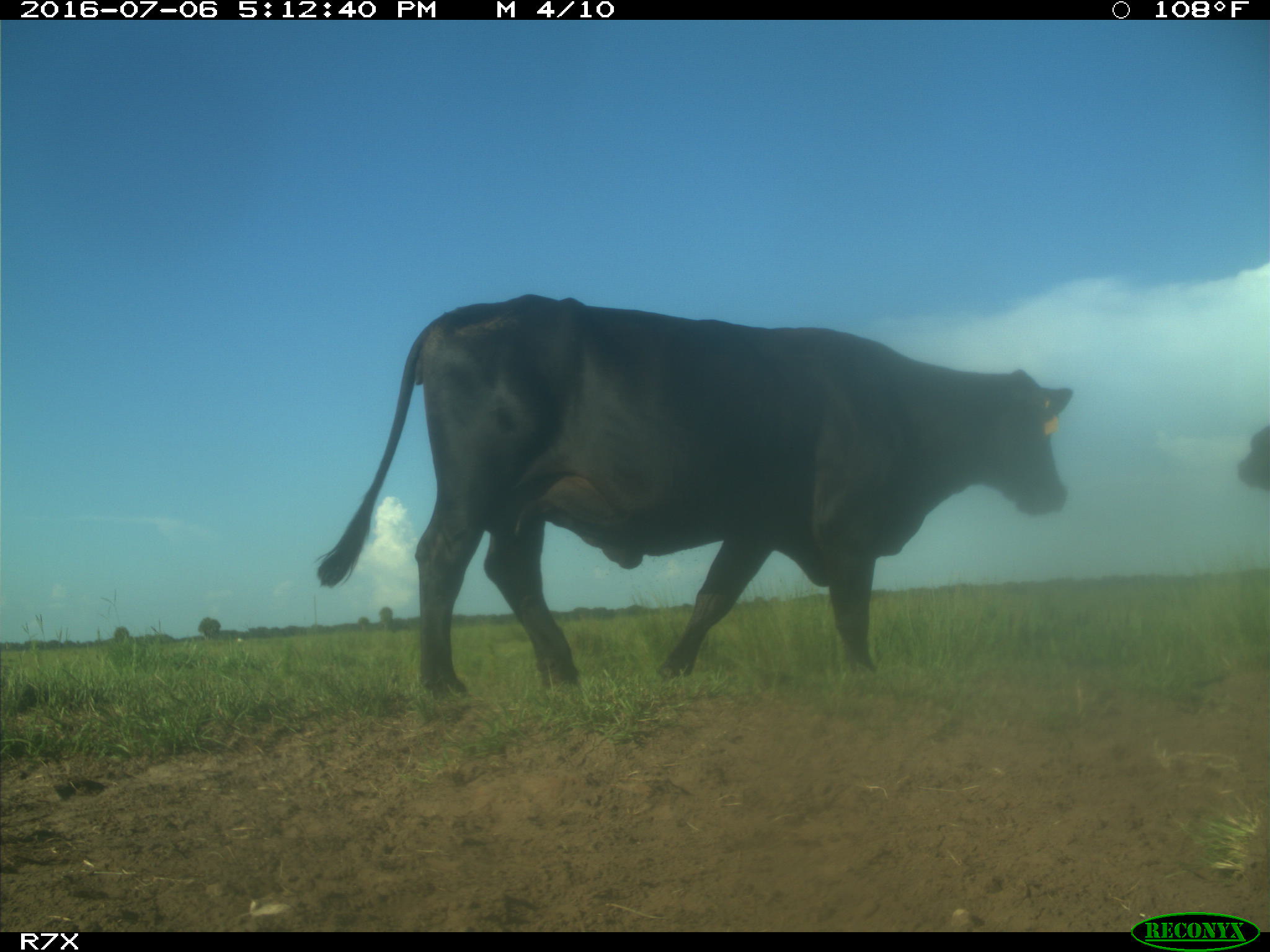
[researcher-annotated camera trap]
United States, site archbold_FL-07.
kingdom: Animalia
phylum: Chordata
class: Mammalia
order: Artiodactyla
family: Bovidae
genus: Bos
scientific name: Bos taurus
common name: domestic cow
Bos taurus (domestic cow).